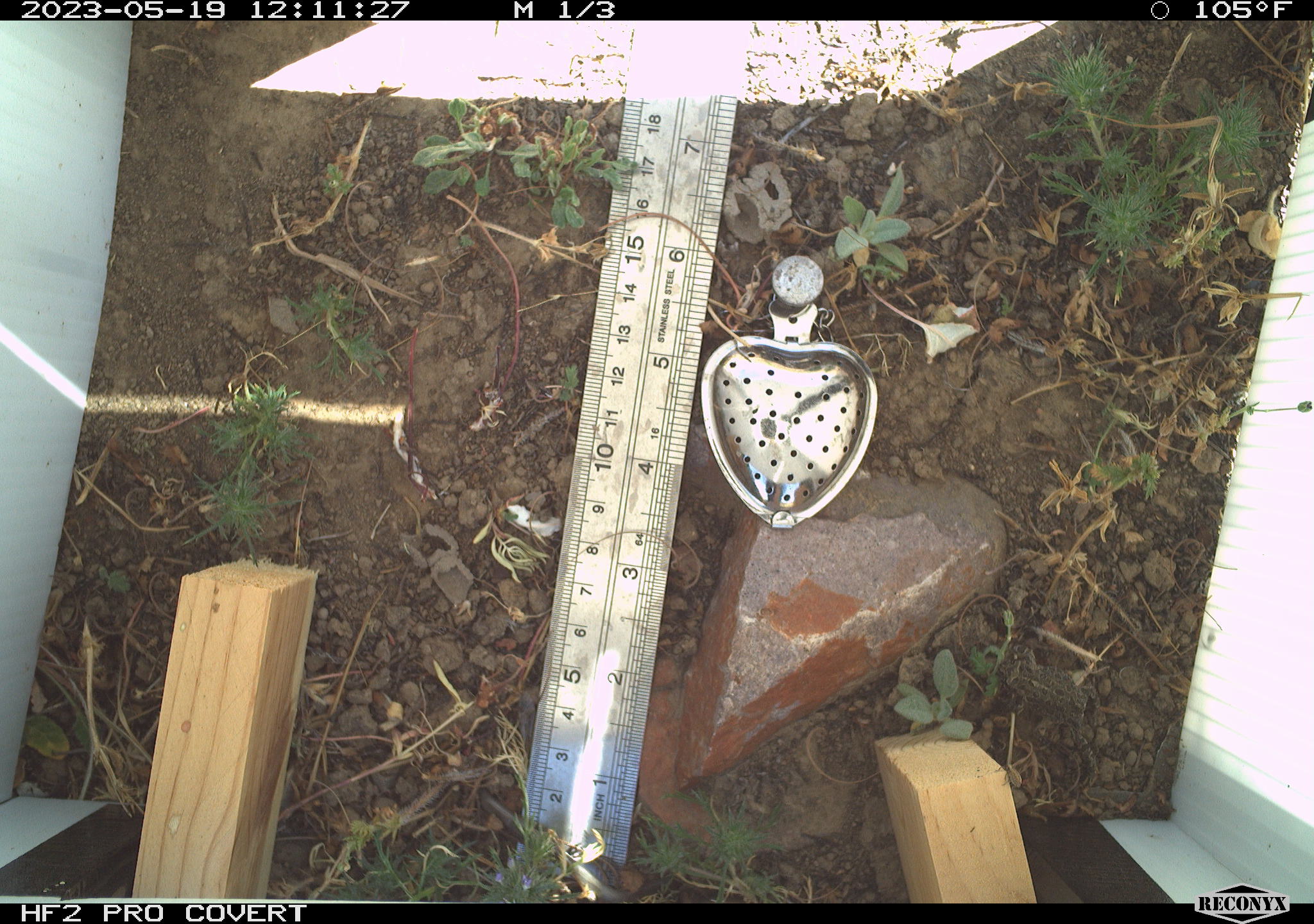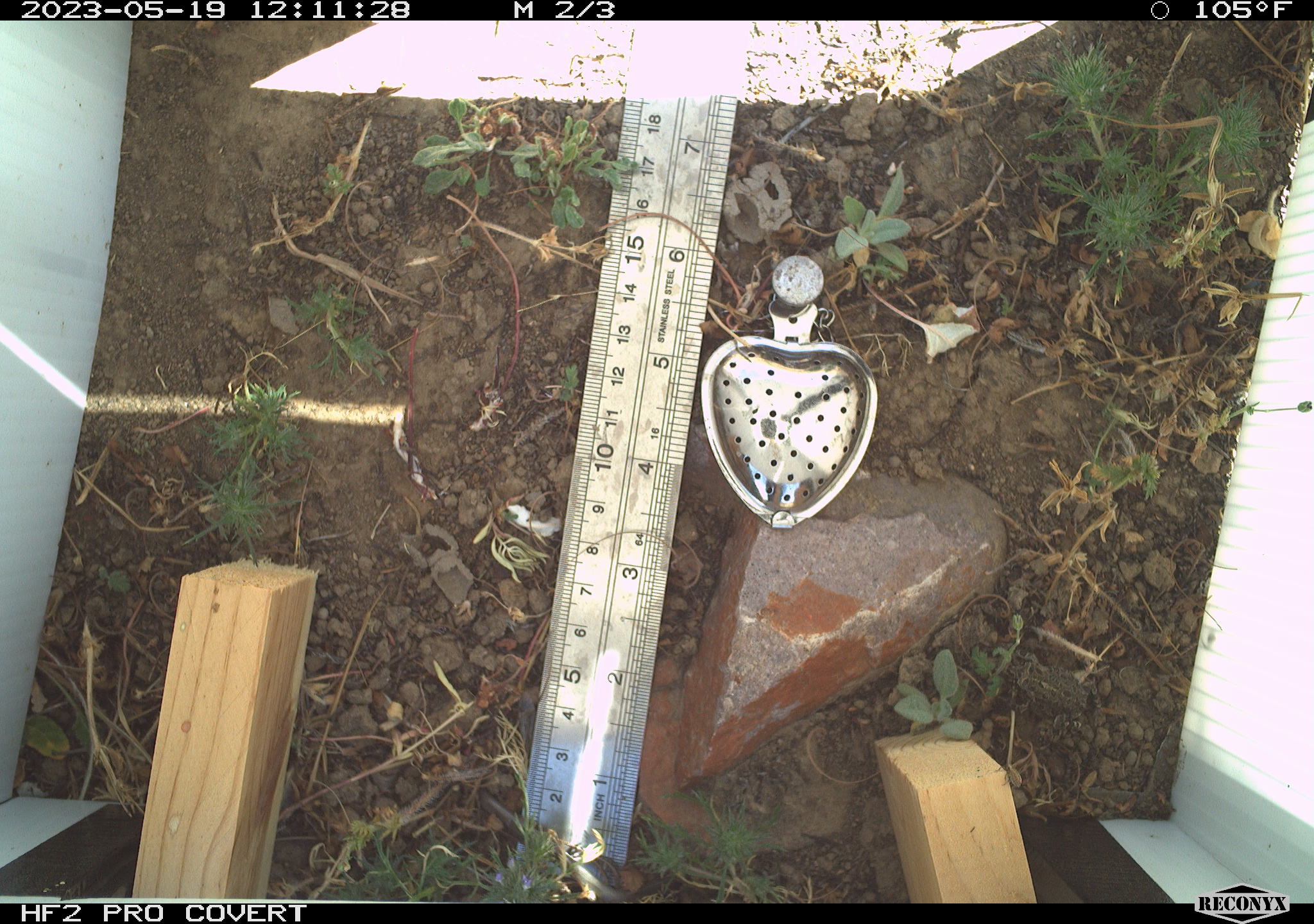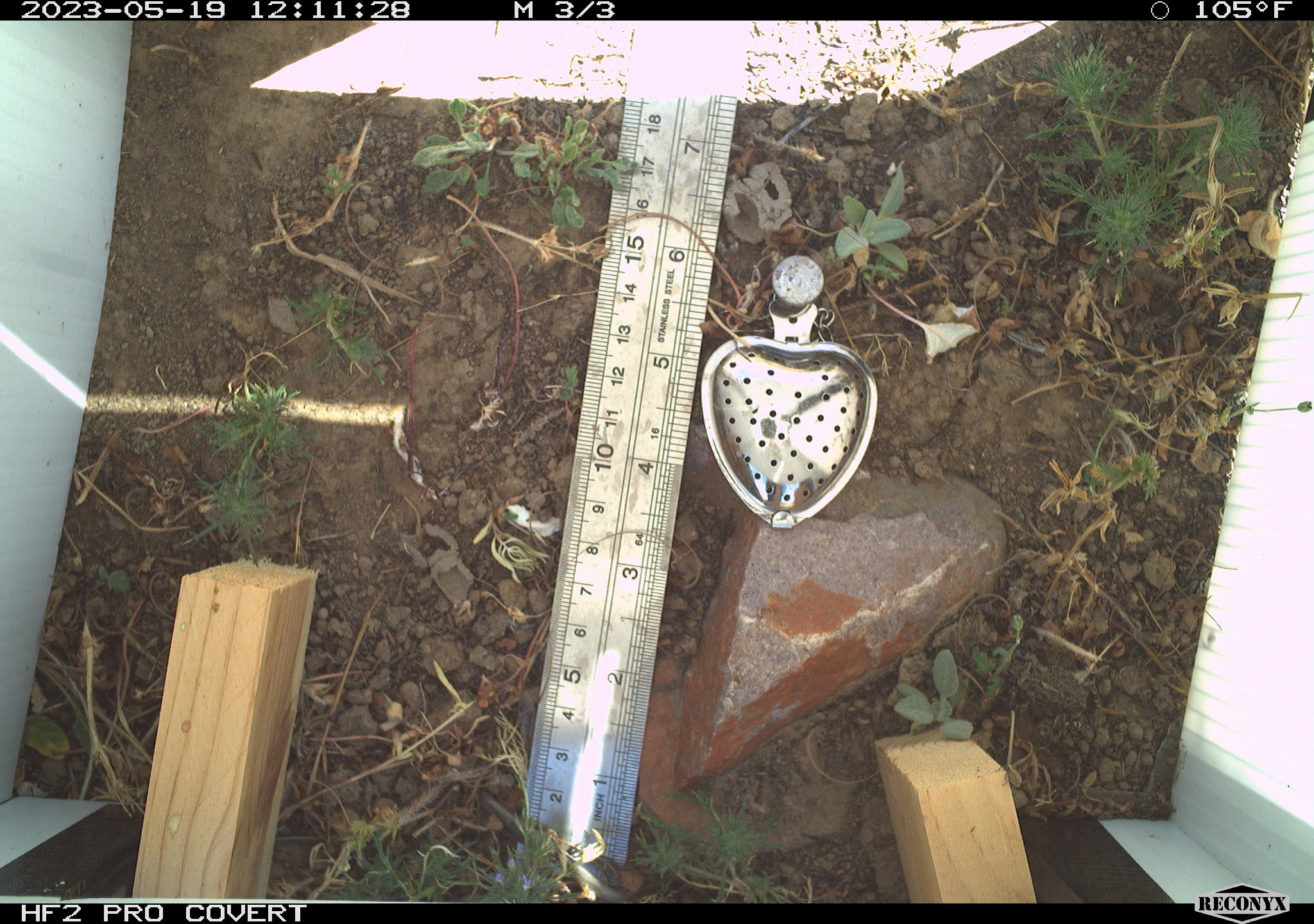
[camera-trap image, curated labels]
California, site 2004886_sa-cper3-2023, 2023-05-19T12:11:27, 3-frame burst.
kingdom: Animalia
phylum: Chordata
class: Amphibia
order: Anura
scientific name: Anura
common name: frogs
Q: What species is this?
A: Frogs (Anura).